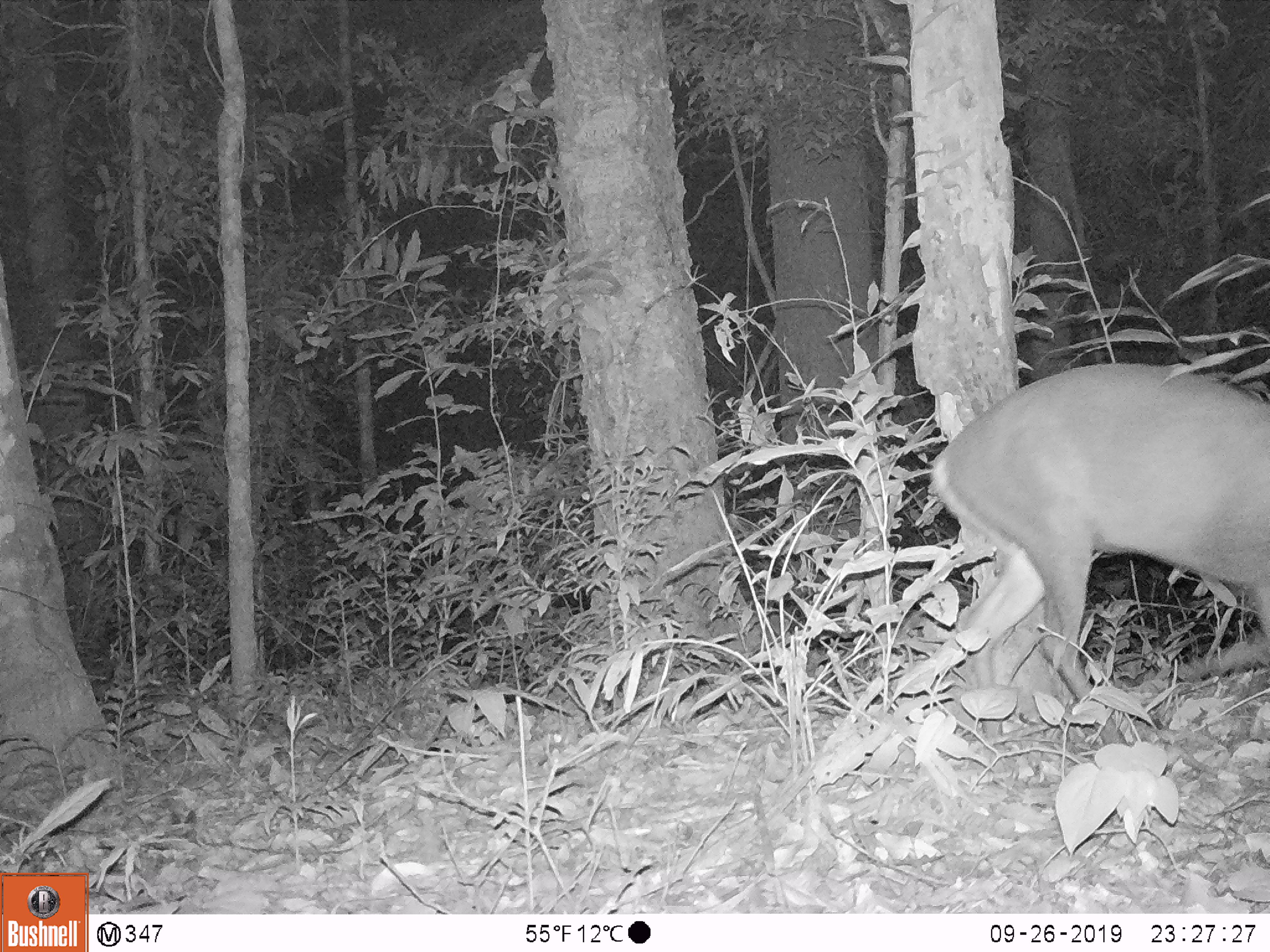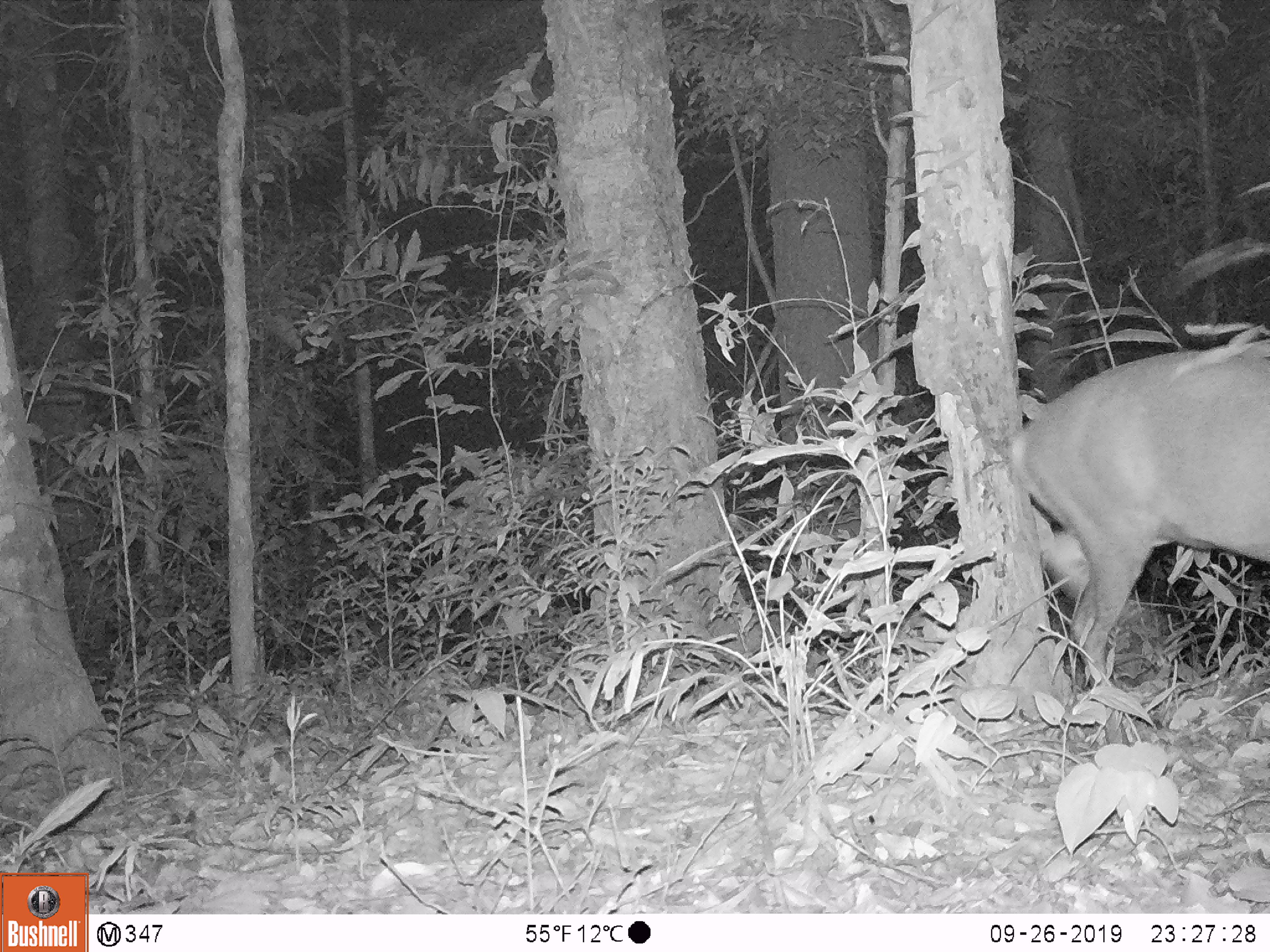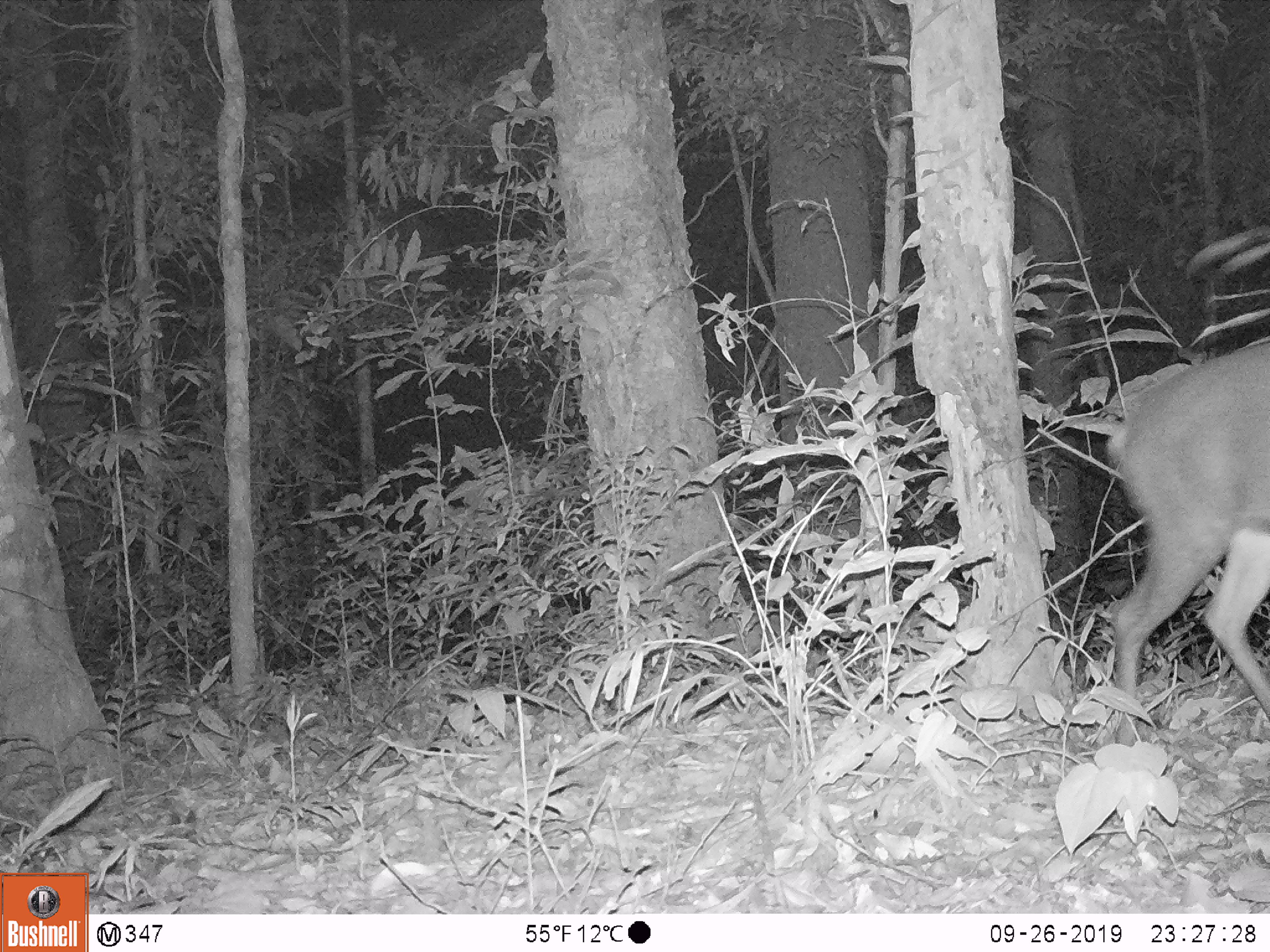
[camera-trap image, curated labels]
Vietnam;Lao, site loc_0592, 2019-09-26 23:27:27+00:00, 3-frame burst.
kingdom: Animalia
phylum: Chordata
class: Mammalia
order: Artiodactyla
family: Cervidae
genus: Muntiacus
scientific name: Muntiacus rooseveltorum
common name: roosevelt's muntjac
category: roosevelts muntjac group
Roosevelts muntjac group (roosevelt's muntjac) (Muntiacus rooseveltorum). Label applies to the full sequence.